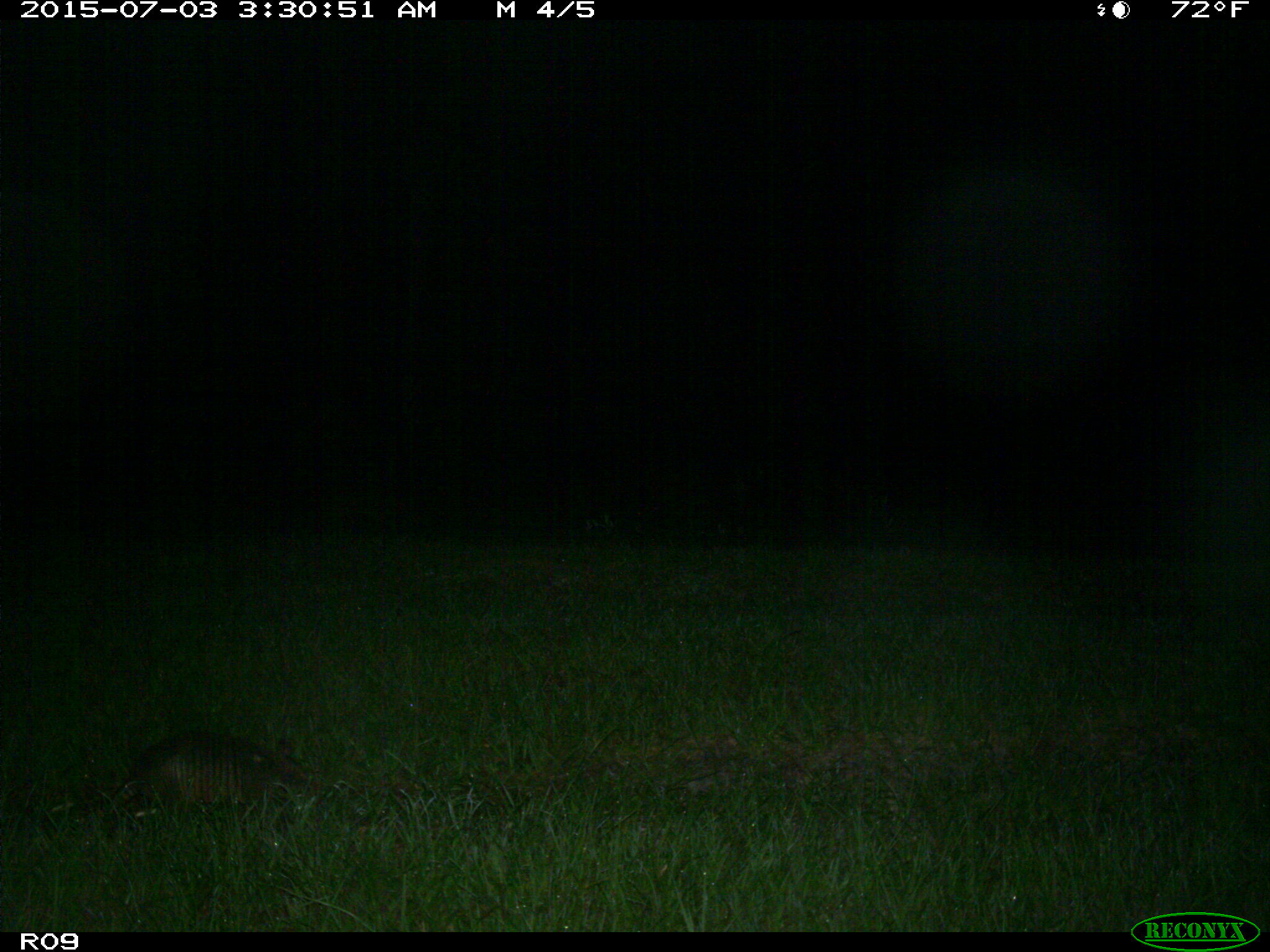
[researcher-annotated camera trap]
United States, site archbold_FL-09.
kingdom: Animalia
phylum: Chordata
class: Mammalia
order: Cingulata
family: Dasypodidae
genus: Dasypus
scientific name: Dasypus novemcinctus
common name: nine-banded armadillo